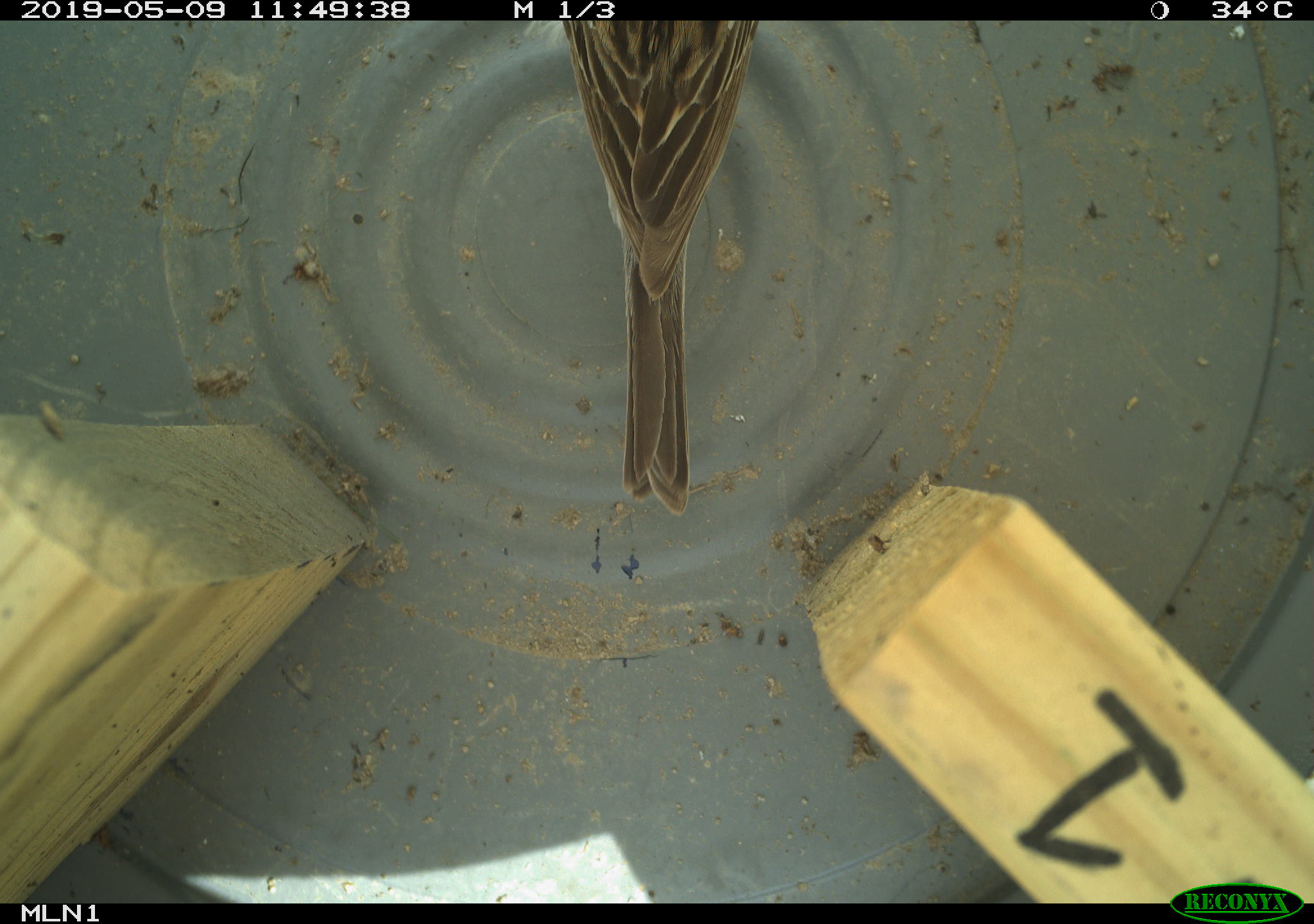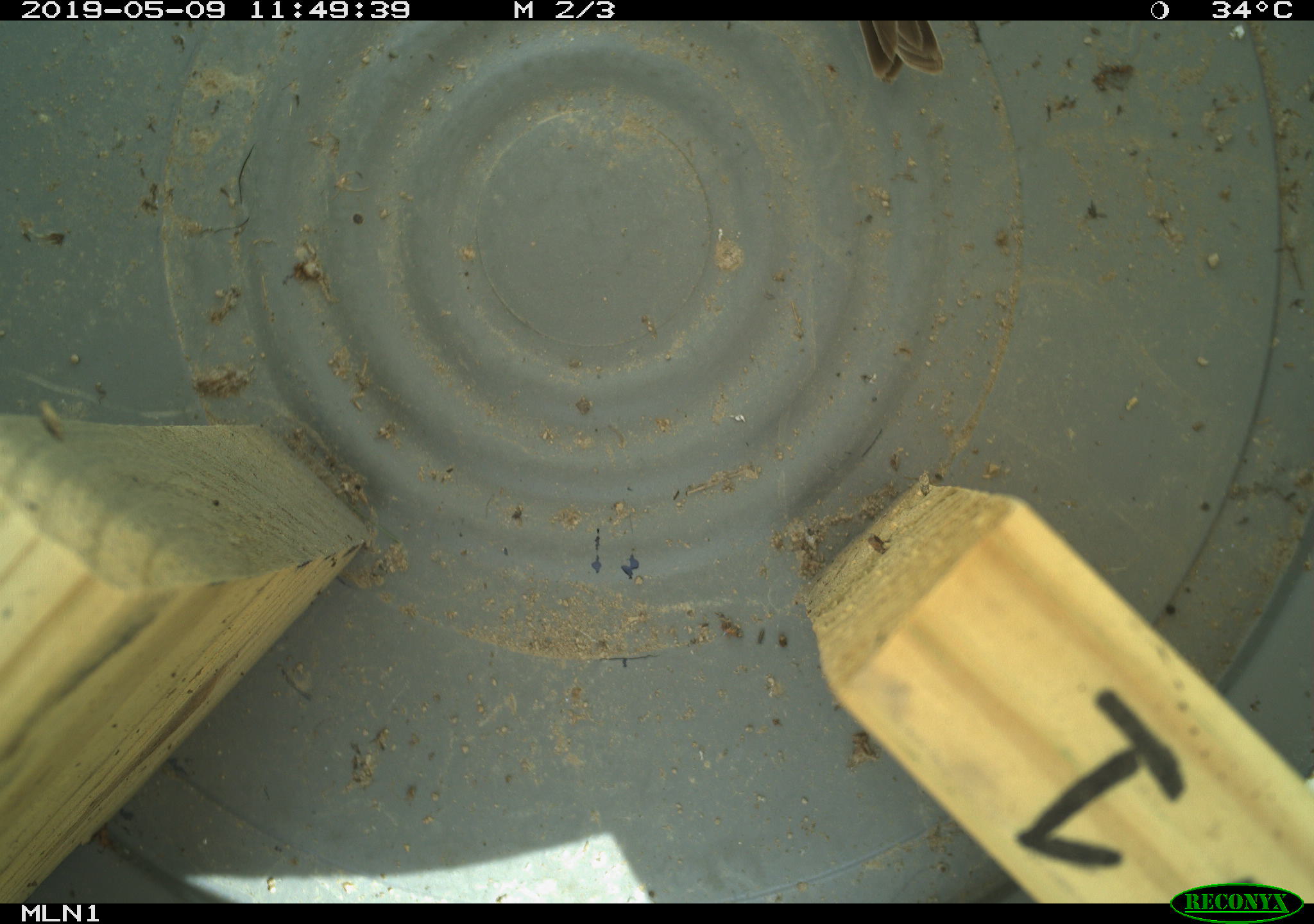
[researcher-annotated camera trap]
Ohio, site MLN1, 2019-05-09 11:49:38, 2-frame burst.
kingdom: Animalia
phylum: Chordata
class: Aves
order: Passeriformes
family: Passerellidae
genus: Melospiza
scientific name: Melospiza melodia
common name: song sparrow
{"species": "song sparrow (Melospiza melodia)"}